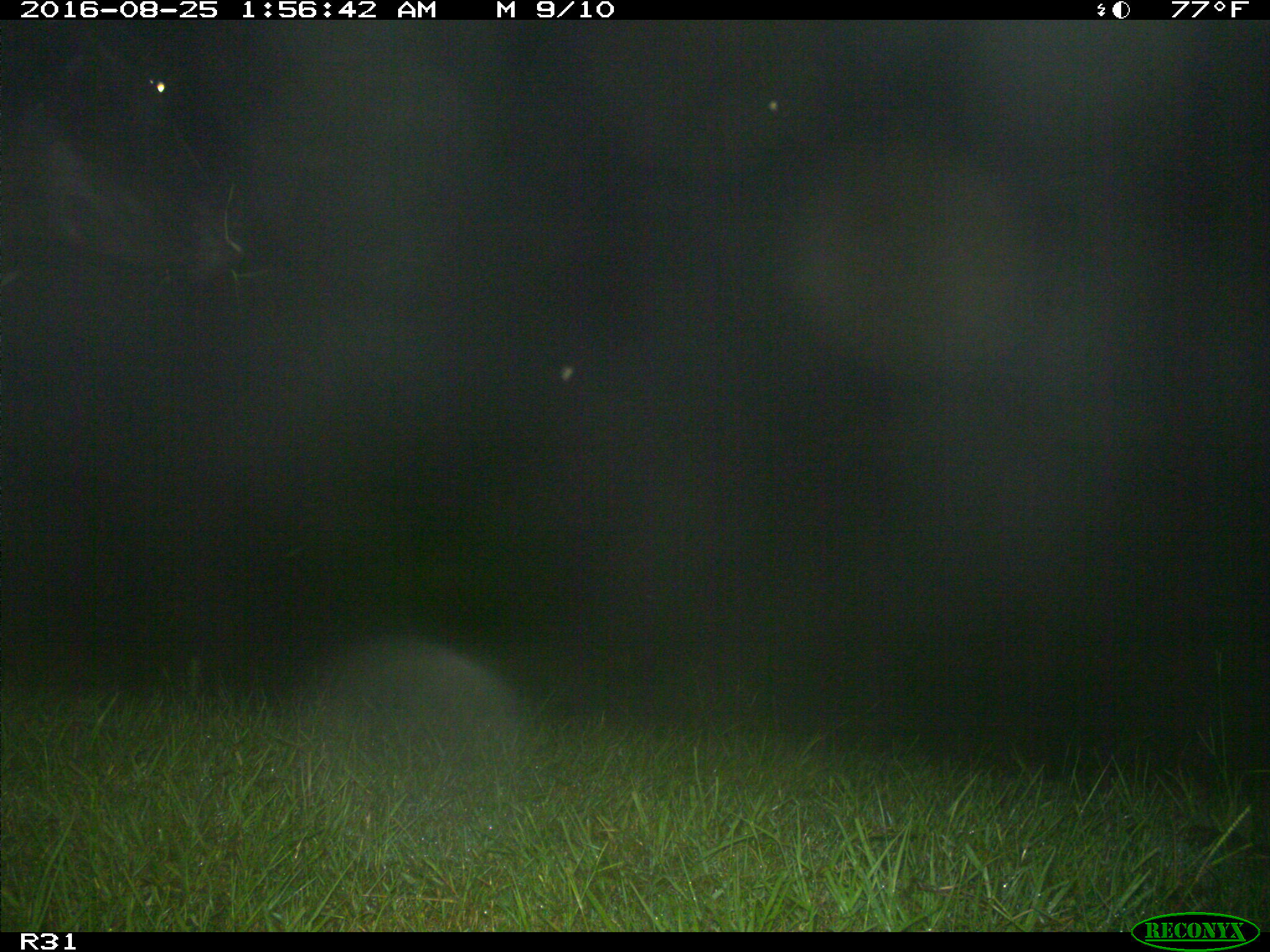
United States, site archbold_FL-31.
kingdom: Animalia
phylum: Chordata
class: Mammalia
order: Artiodactyla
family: Bovidae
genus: Bos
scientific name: Bos taurus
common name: domestic cow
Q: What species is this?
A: Bos taurus (domestic cow).